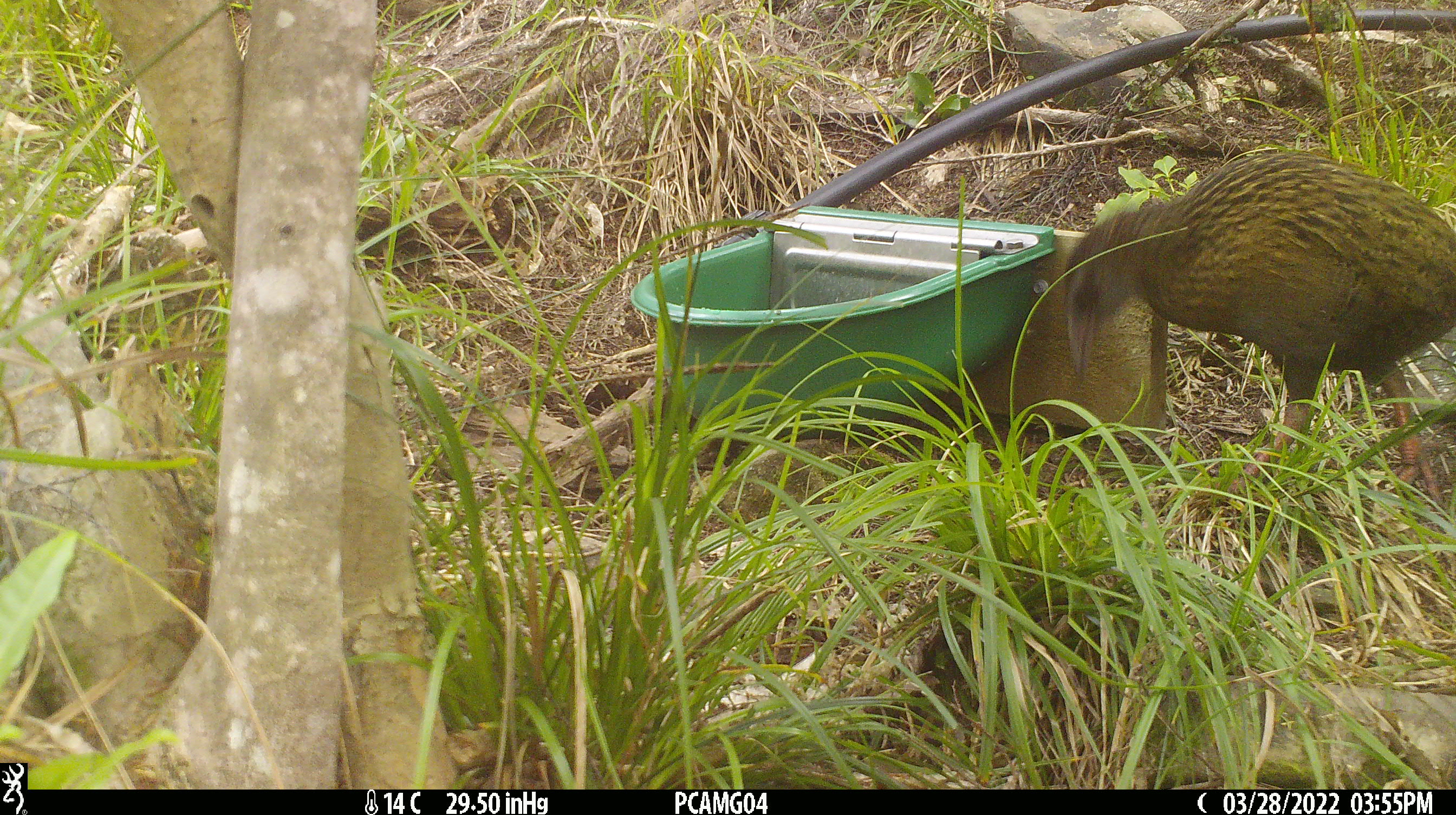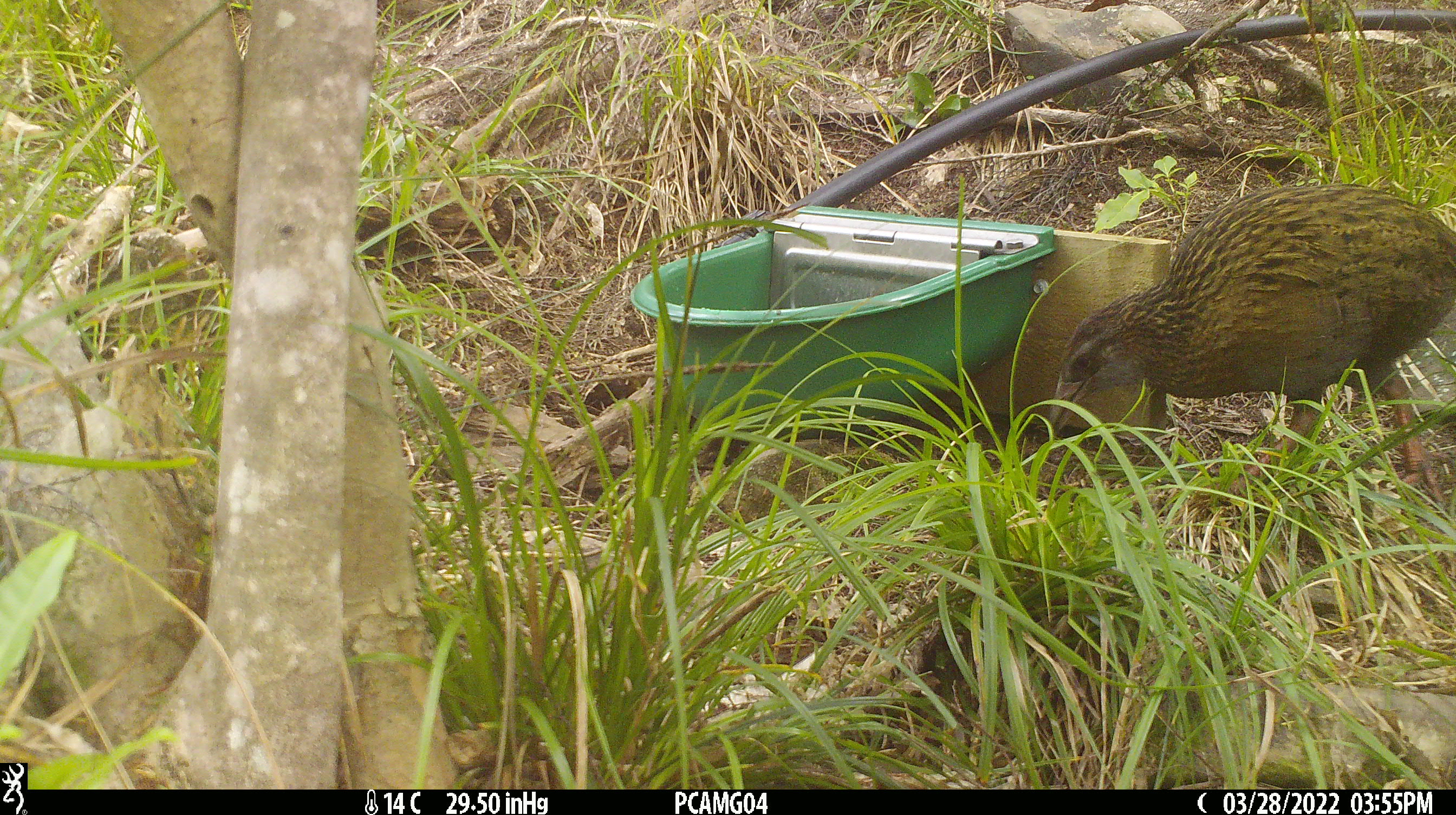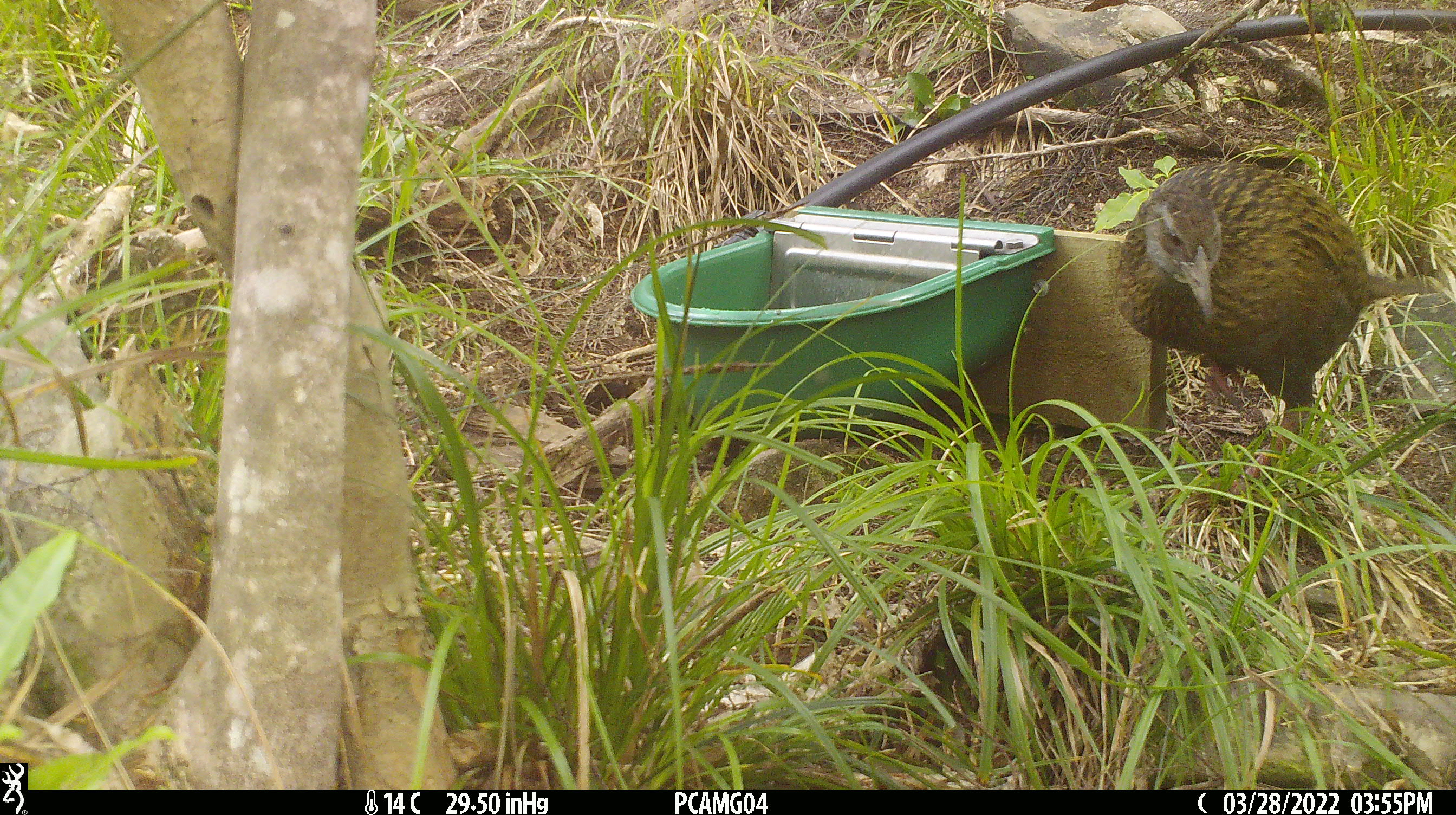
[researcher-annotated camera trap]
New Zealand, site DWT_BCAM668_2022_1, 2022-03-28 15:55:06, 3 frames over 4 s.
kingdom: Animalia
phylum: Chordata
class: Aves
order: Gruiformes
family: Rallidae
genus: Gallirallus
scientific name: Gallirallus australis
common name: weka